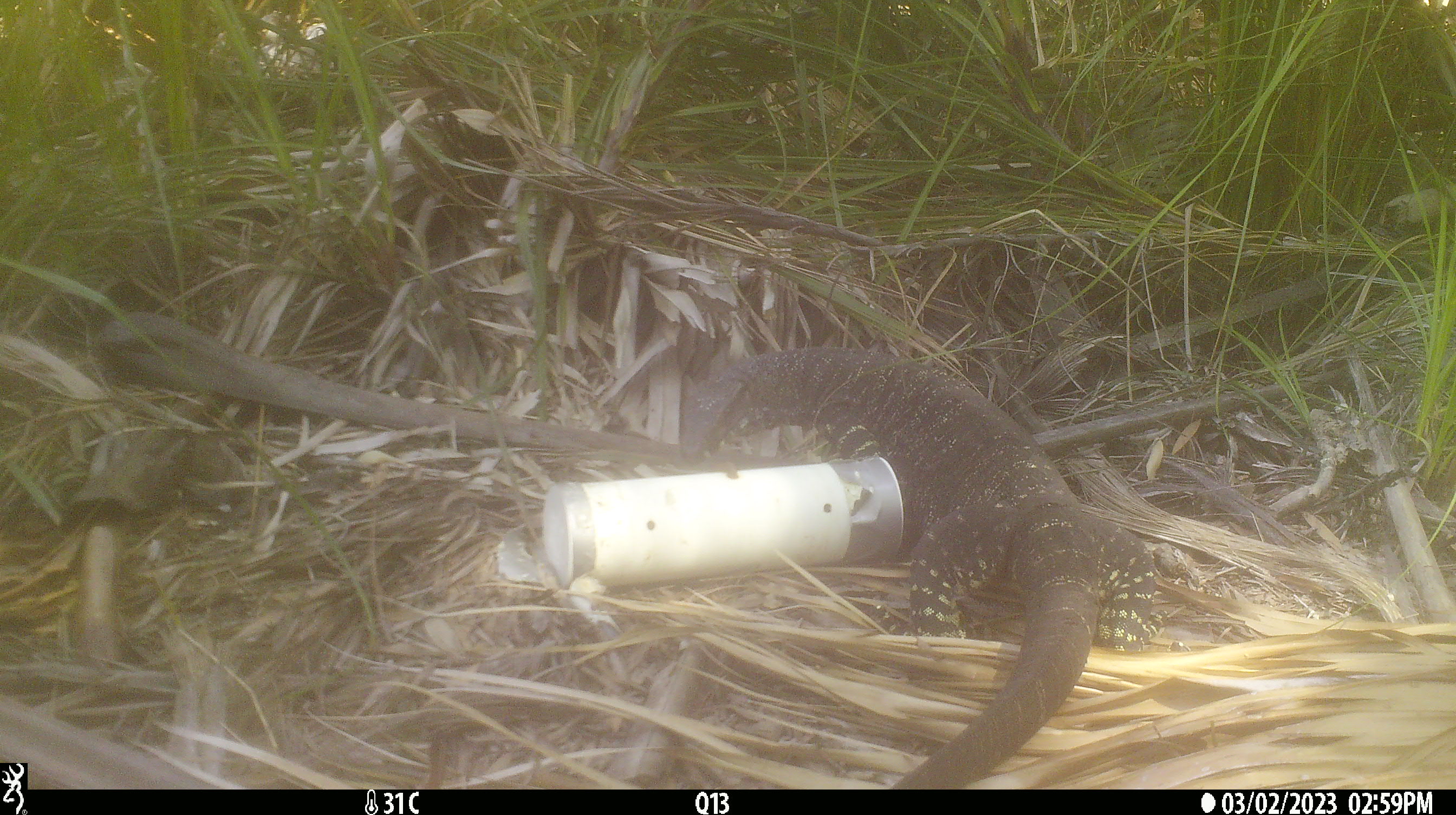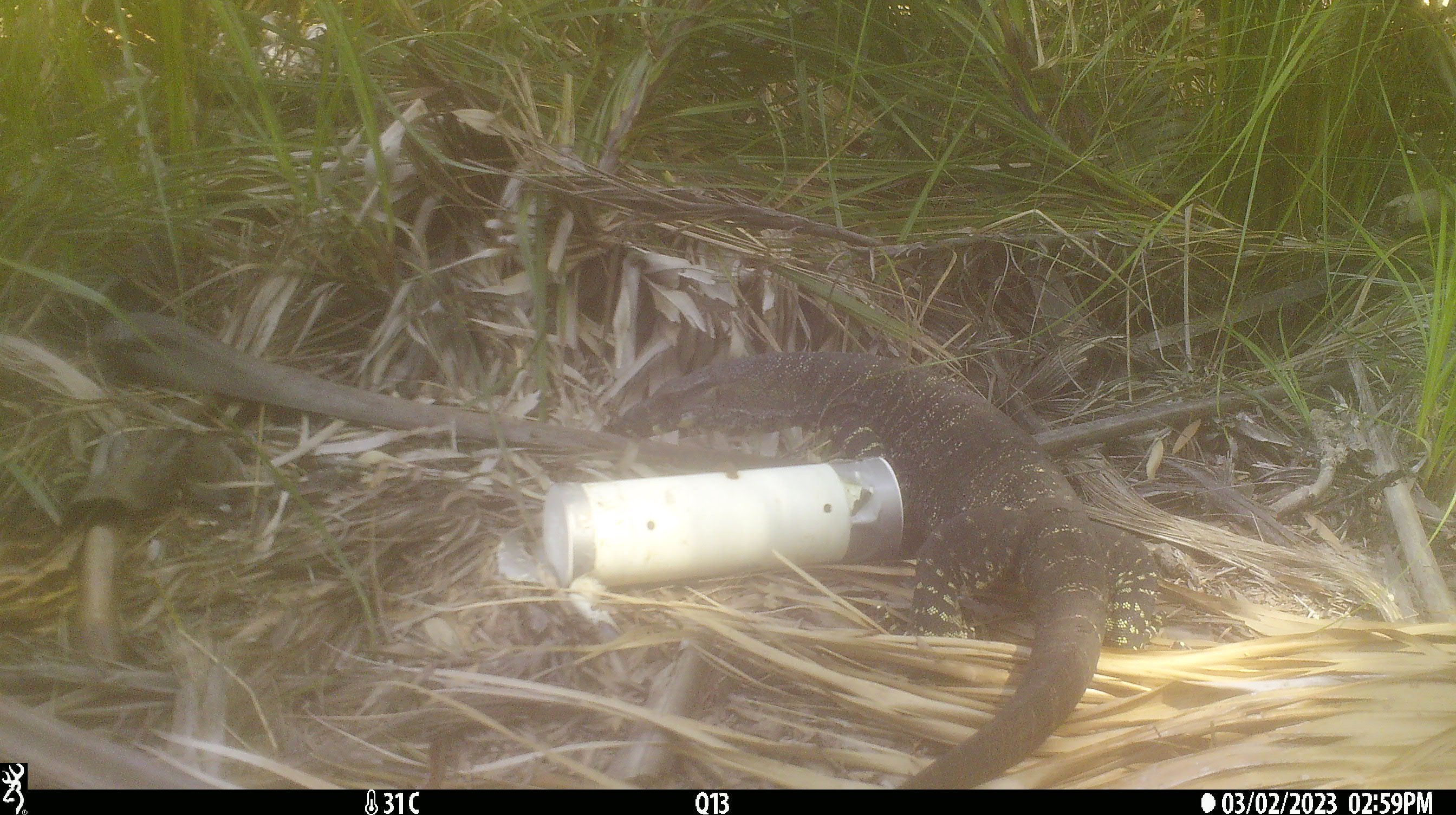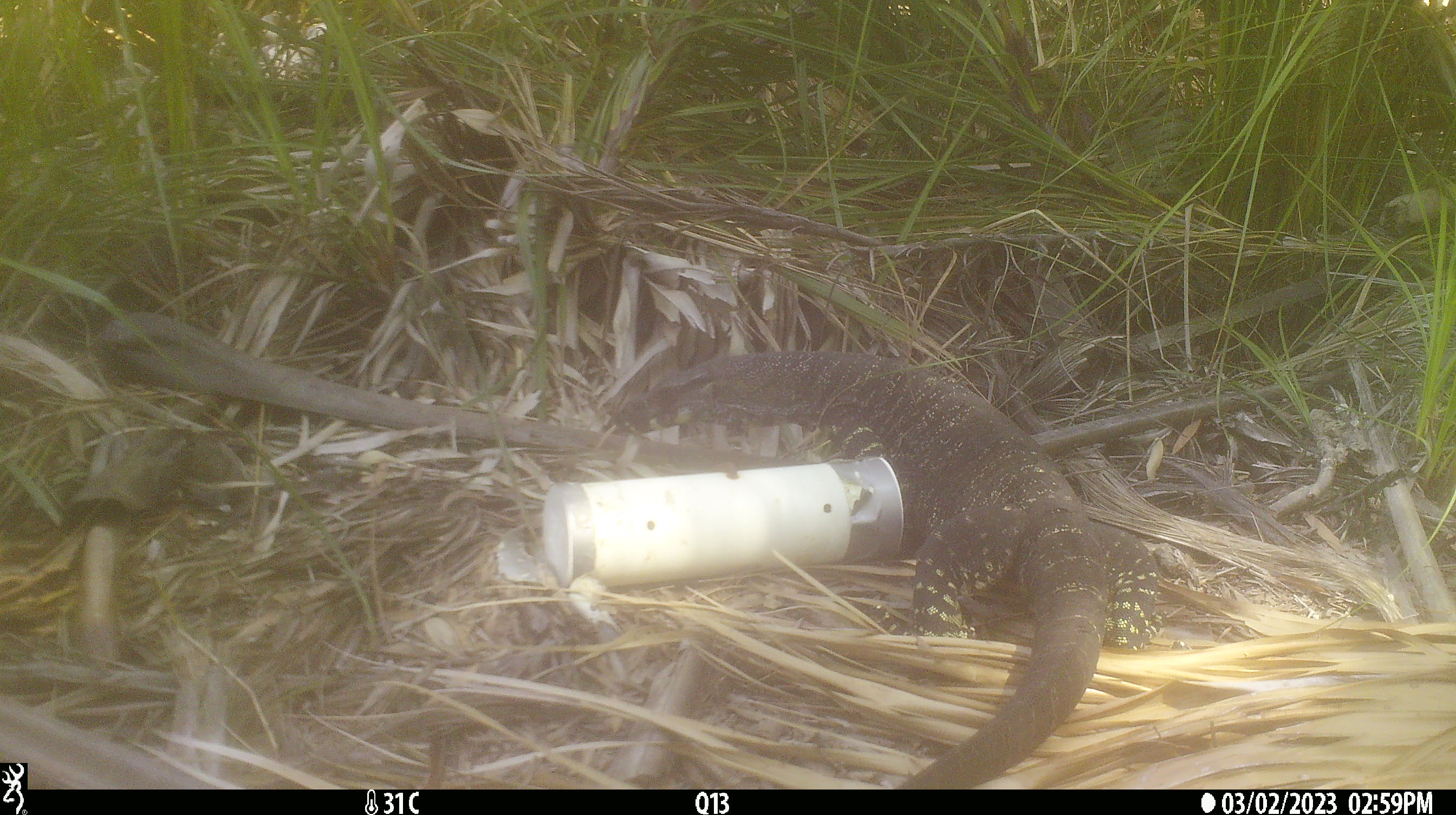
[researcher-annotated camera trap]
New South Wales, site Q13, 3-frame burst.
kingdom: Animalia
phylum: Chordata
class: Reptilia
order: Squamata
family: Varanidae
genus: Varanus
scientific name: Varanus varius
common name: lace monitor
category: goanna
Goanna (lace monitor) (Varanus varius).